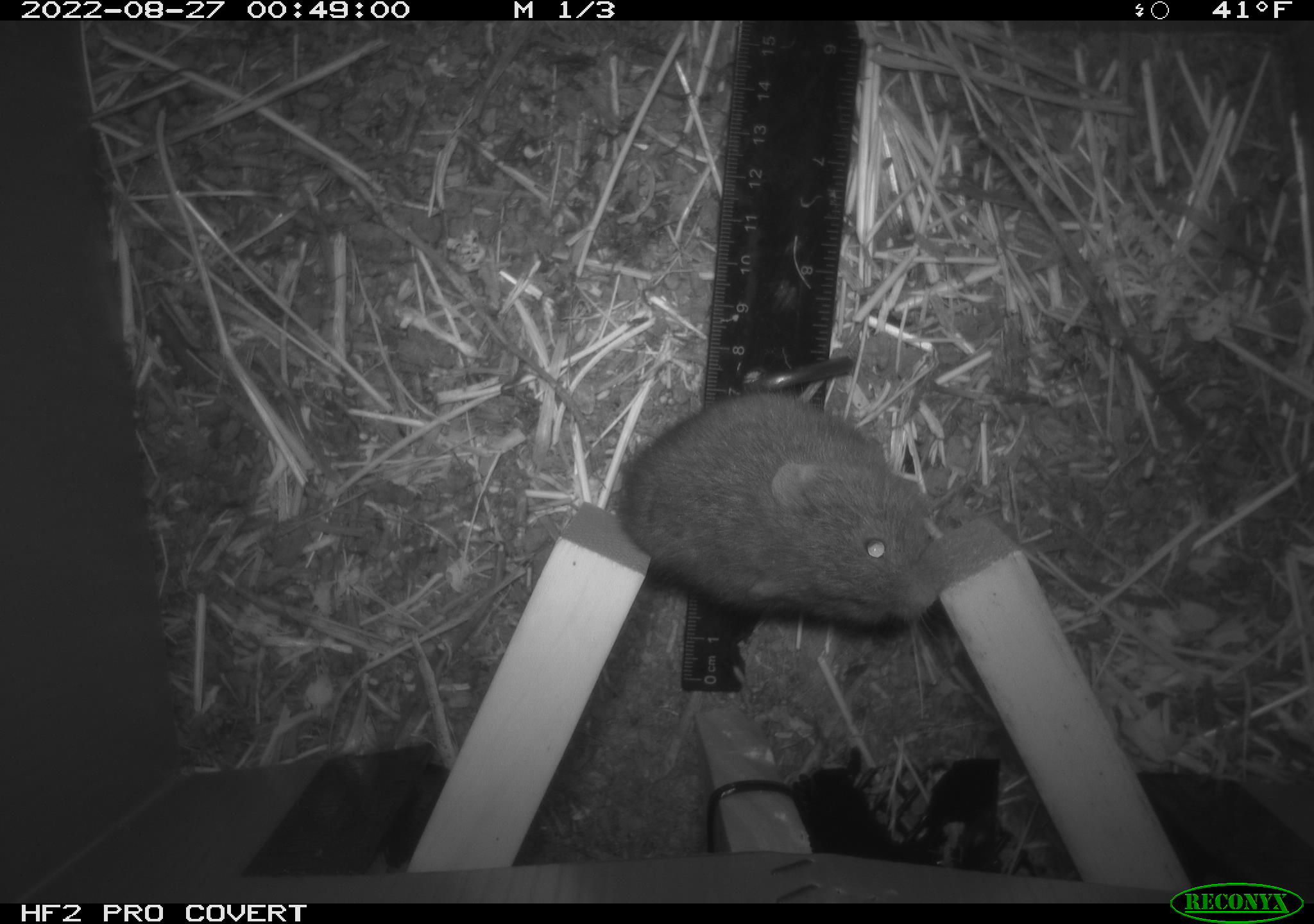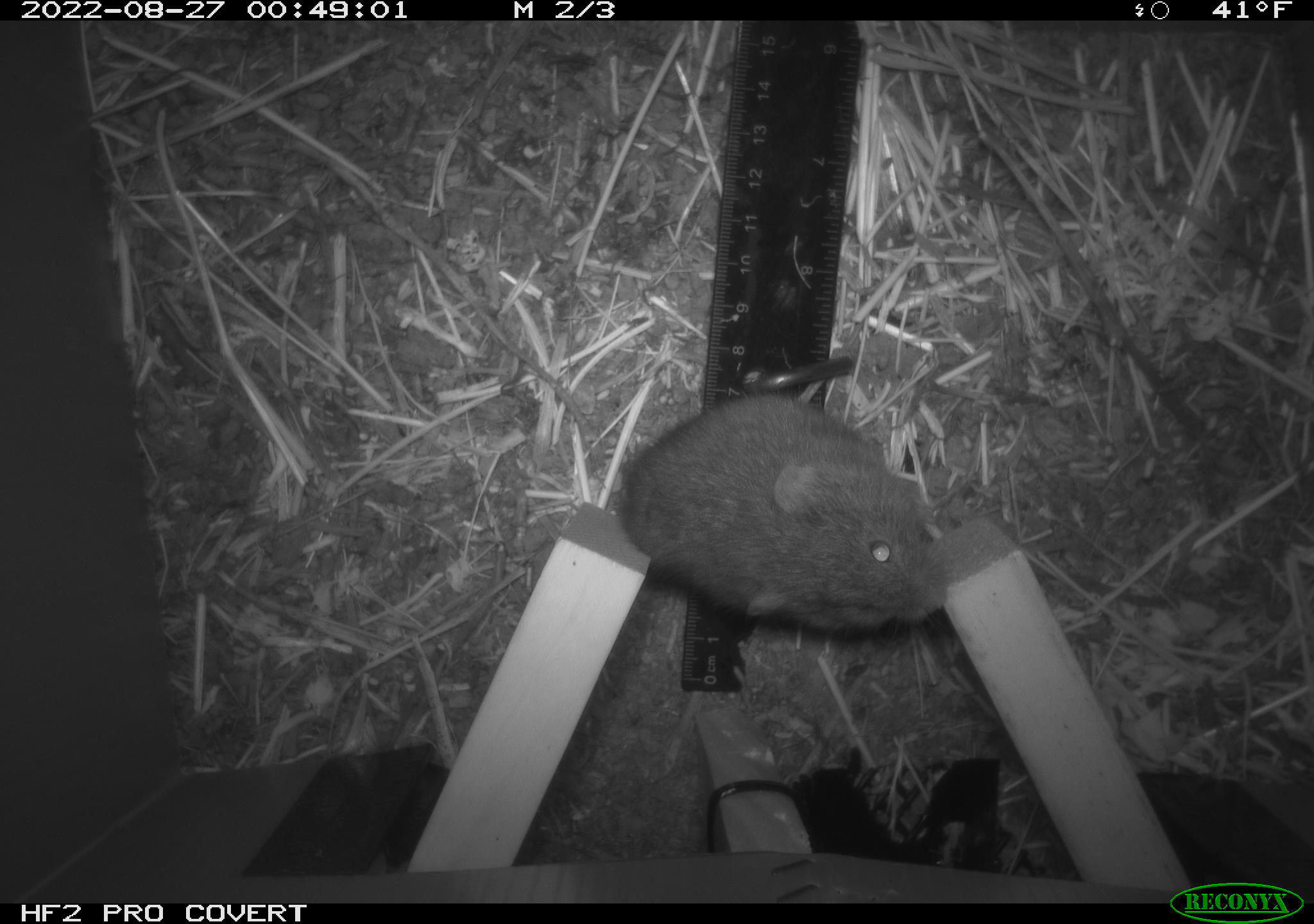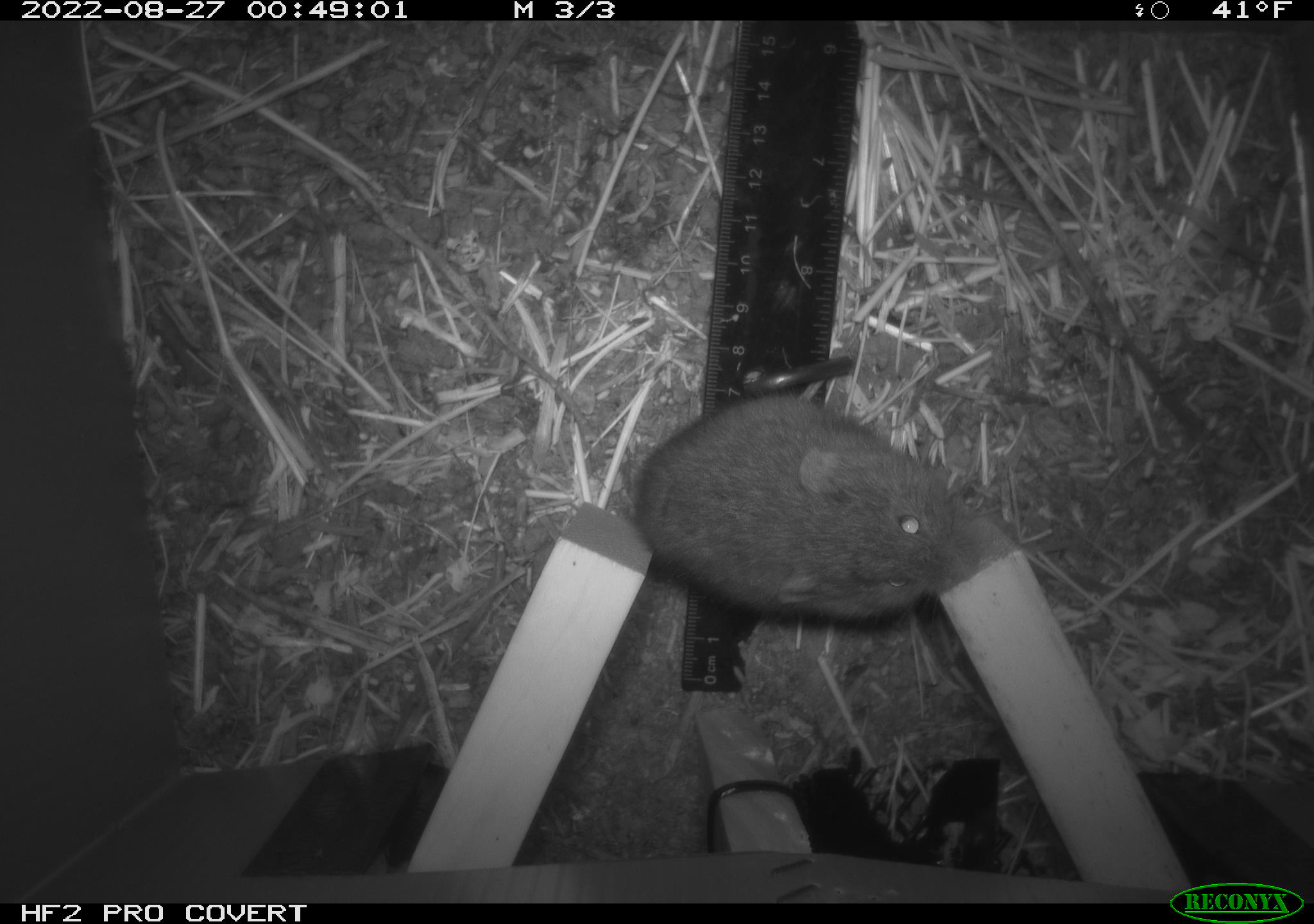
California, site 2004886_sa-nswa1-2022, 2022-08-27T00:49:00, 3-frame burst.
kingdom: Animalia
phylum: Chordata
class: Mammalia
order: Rodentia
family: Cricetidae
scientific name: Cricetidae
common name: hamsters, voles, lemmings, and allies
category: cricetidae family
Cricetidae family (hamsters, voles, lemmings, and allies) (Cricetidae).